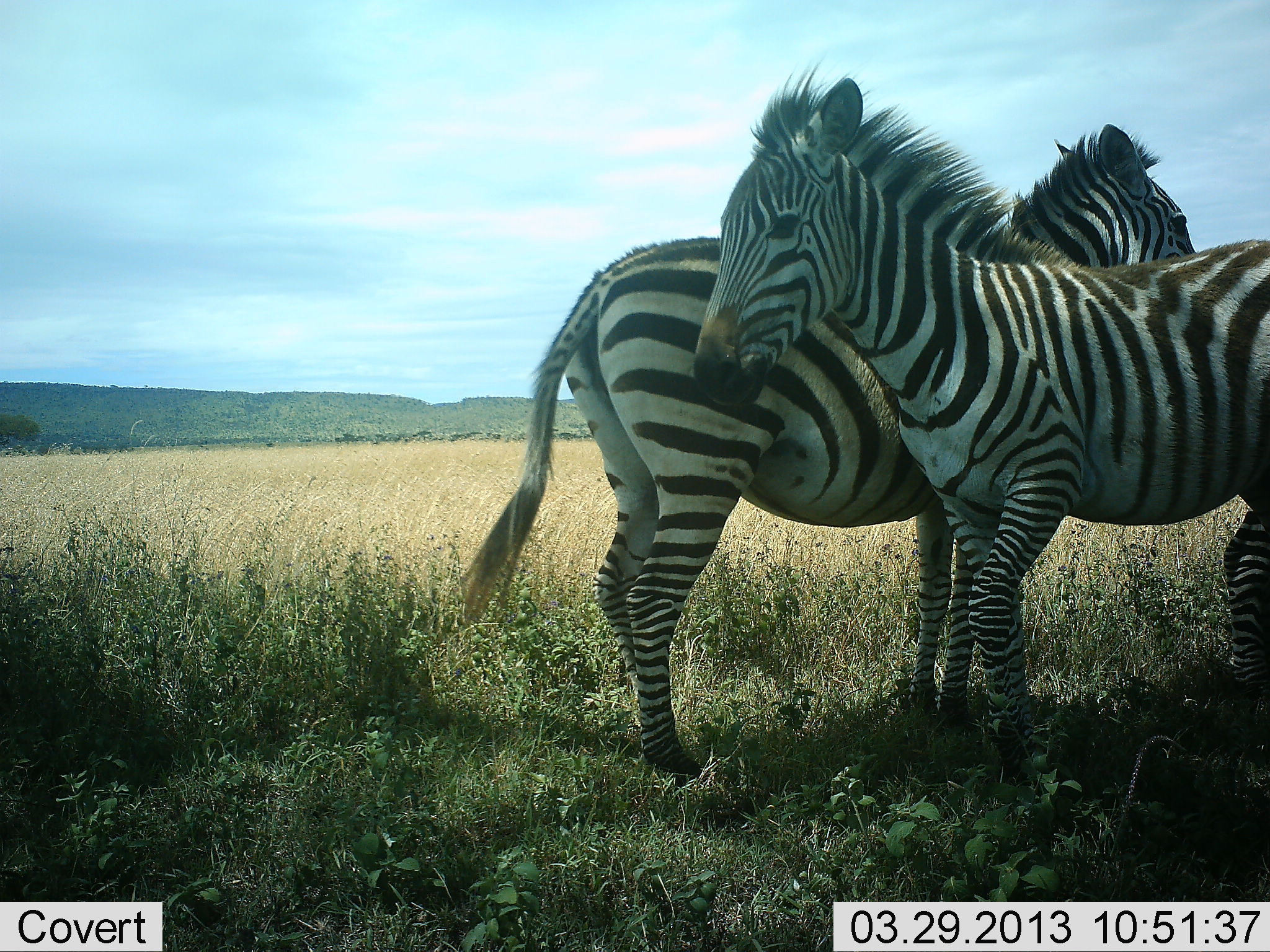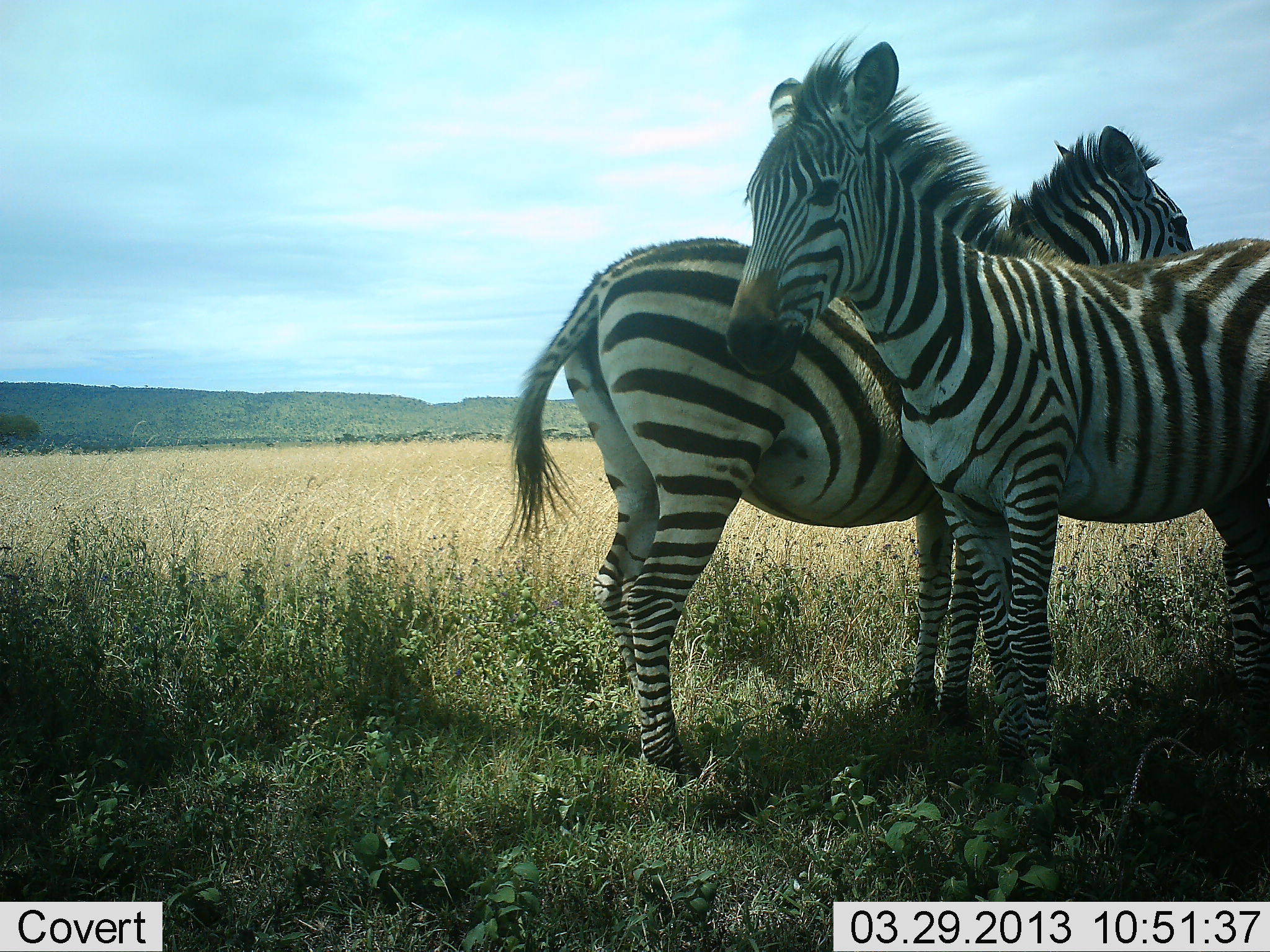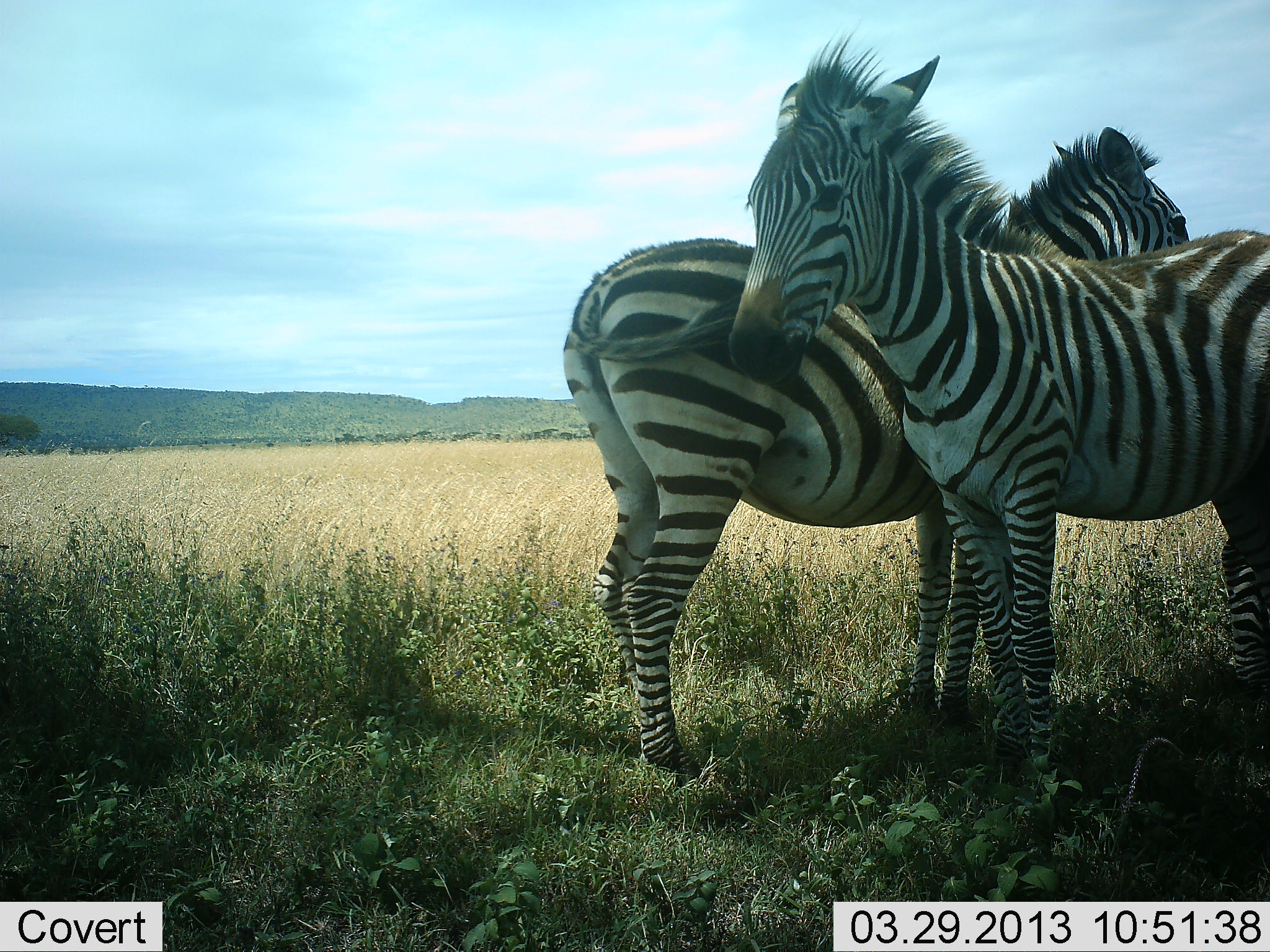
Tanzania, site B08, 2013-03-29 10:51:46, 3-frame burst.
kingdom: Animalia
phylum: Chordata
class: Mammalia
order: Perissodactyla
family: Equidae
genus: Equus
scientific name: Equus quagga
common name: plains zebra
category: zebra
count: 2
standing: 100%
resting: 0%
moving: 0%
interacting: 12%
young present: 0%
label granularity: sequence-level